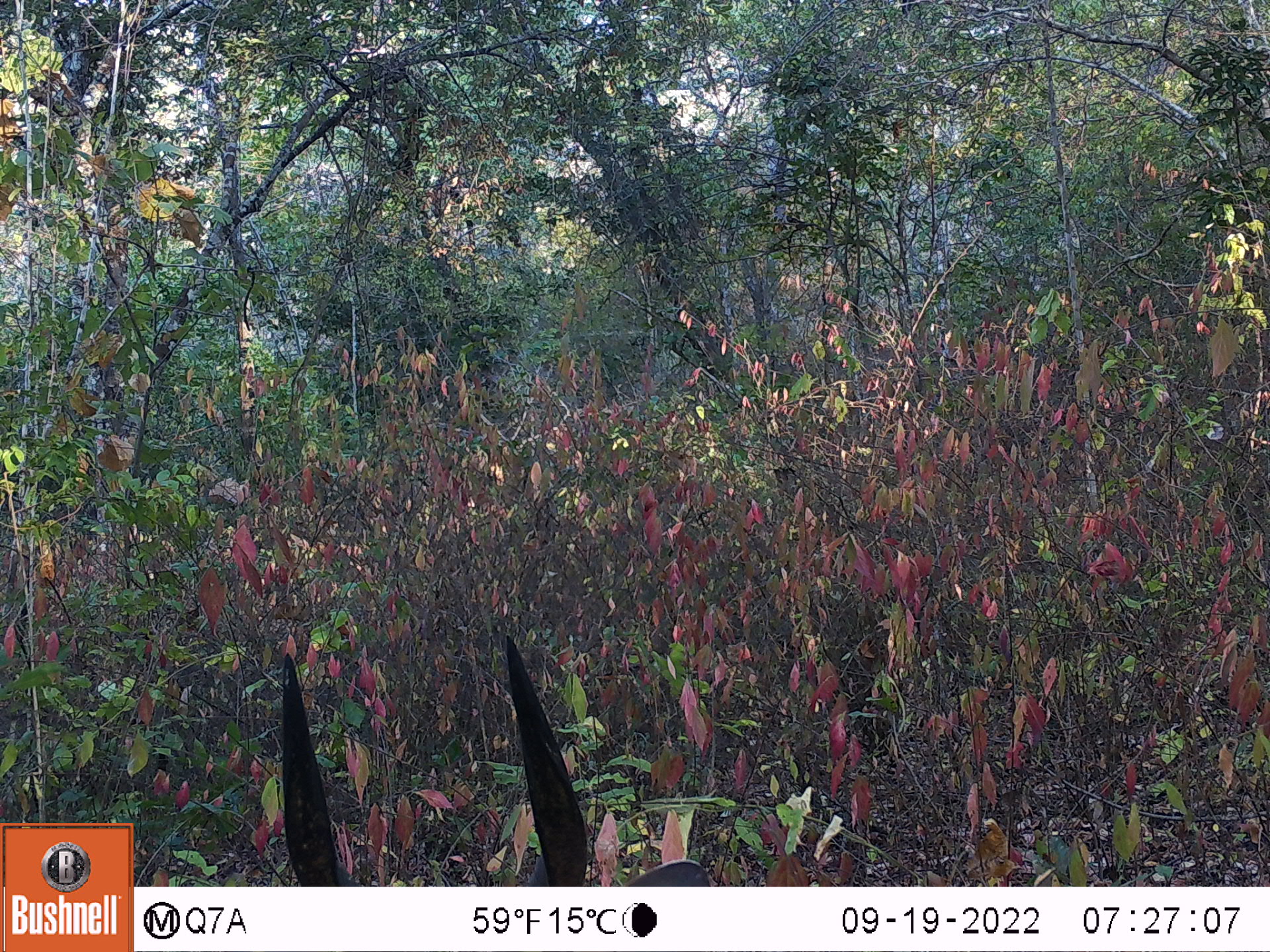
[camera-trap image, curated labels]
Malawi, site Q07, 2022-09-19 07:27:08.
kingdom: Animalia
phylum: Chordata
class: Mammalia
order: Artiodactyla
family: Bovidae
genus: Tragelaphus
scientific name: Tragelaphus sylvaticus sylvaticus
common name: cape bushbuck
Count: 1.